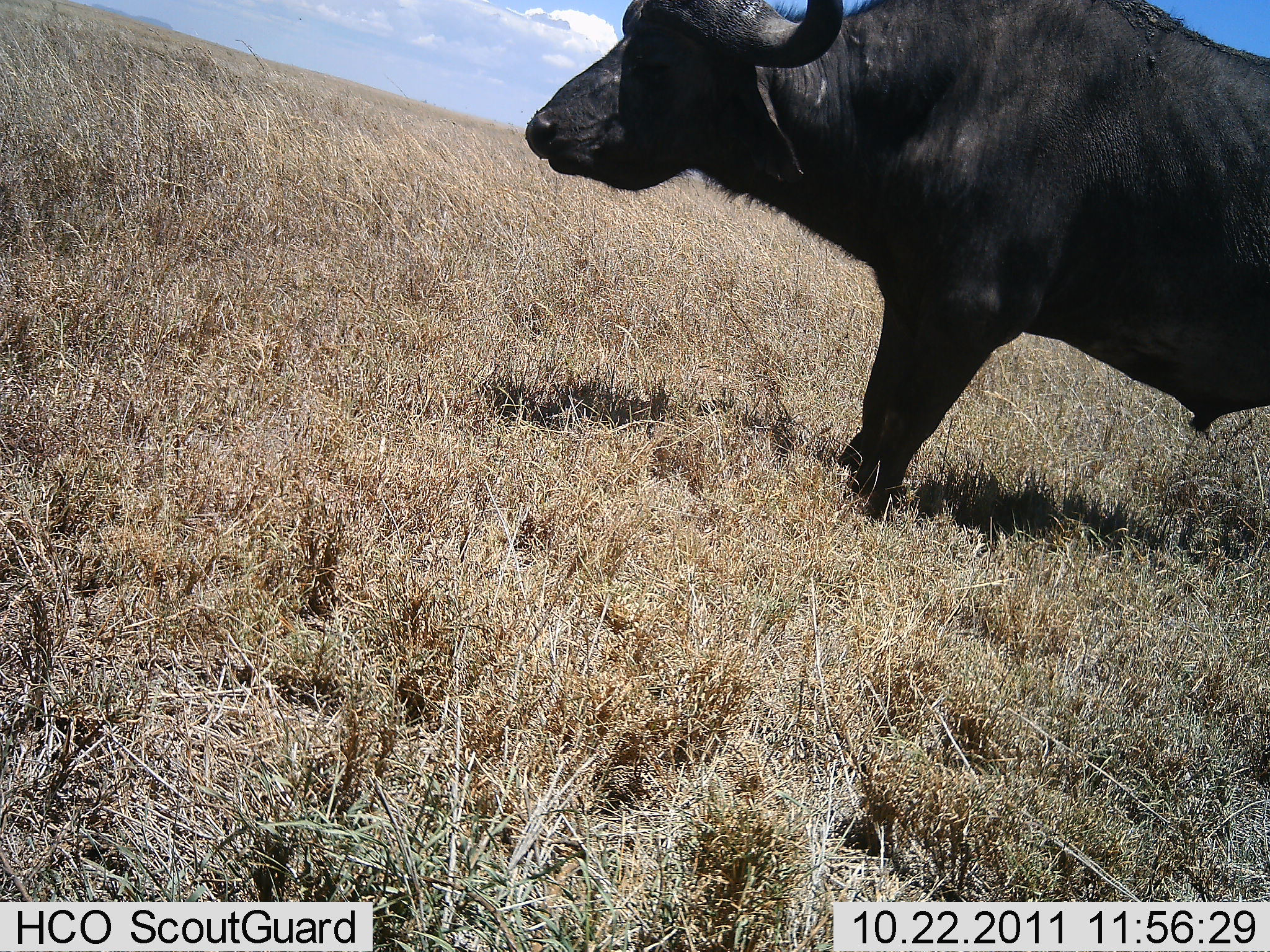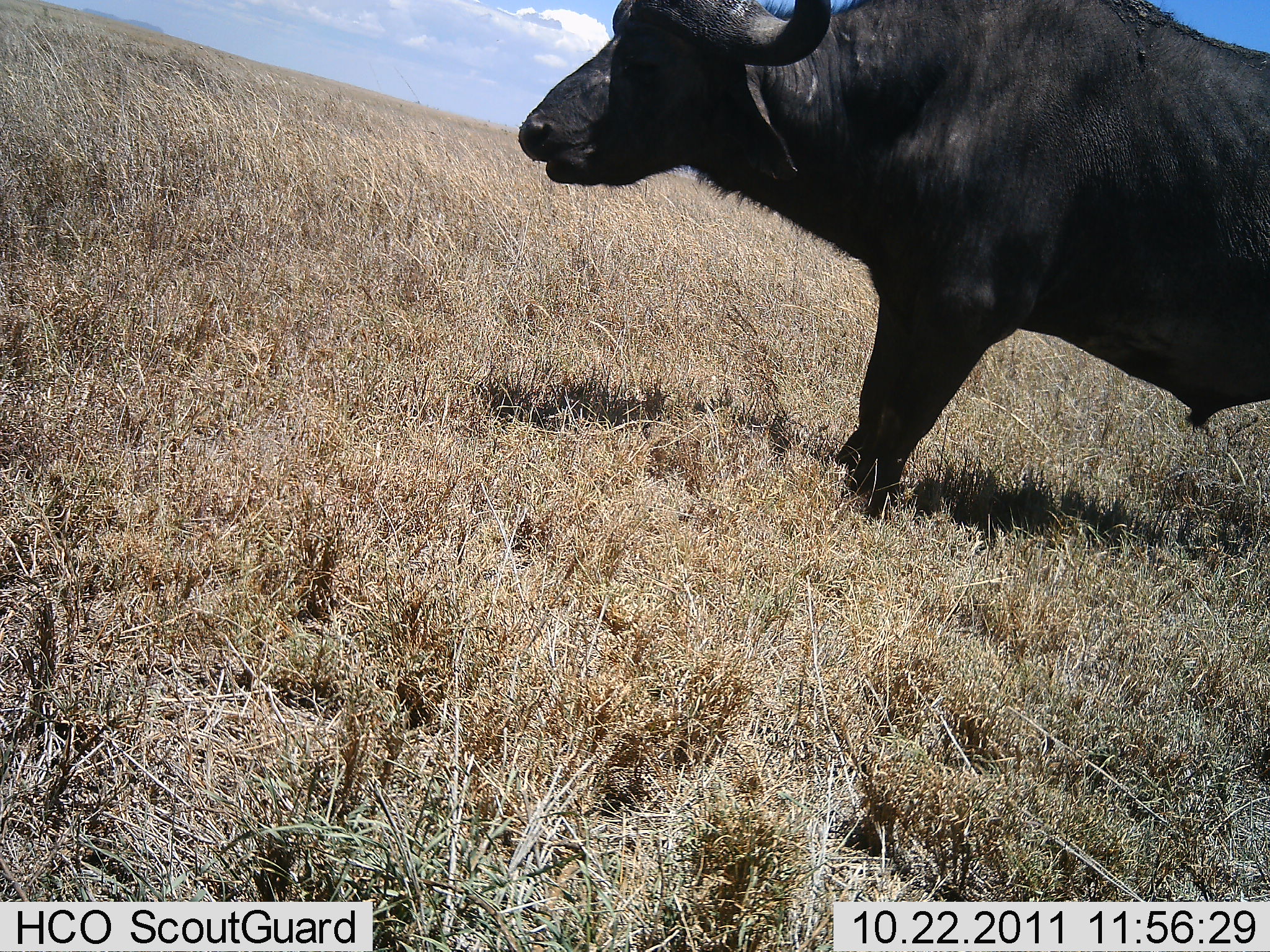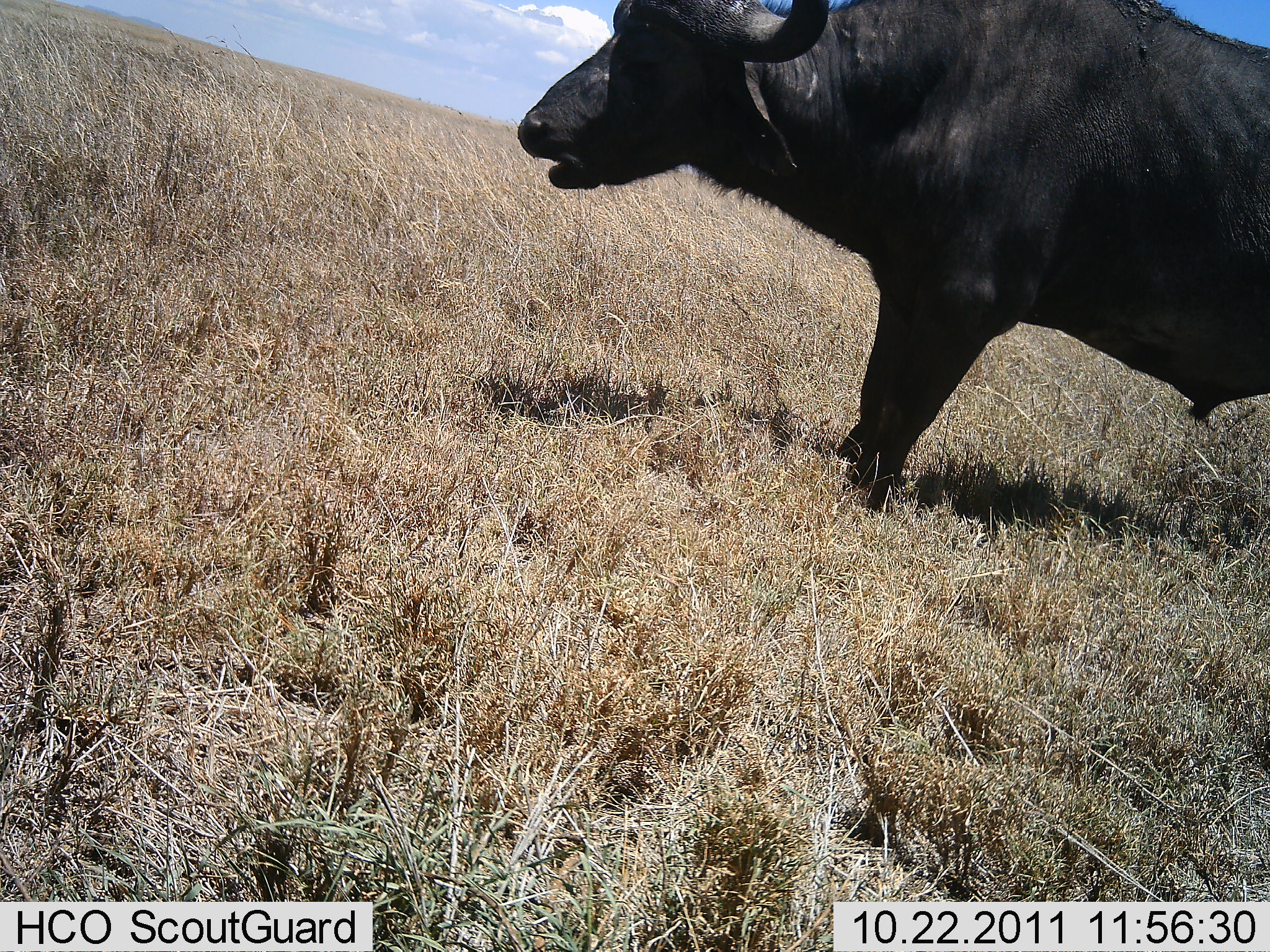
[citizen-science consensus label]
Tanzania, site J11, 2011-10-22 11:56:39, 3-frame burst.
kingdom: Animalia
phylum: Chordata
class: Mammalia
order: Artiodactyla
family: Bovidae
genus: Syncerus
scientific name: Syncerus caffer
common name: cape buffalo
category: buffalo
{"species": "buffalo (cape buffalo) (Syncerus caffer)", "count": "1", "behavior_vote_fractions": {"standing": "50%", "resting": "0%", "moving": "0%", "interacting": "0%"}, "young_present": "0%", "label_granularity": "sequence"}